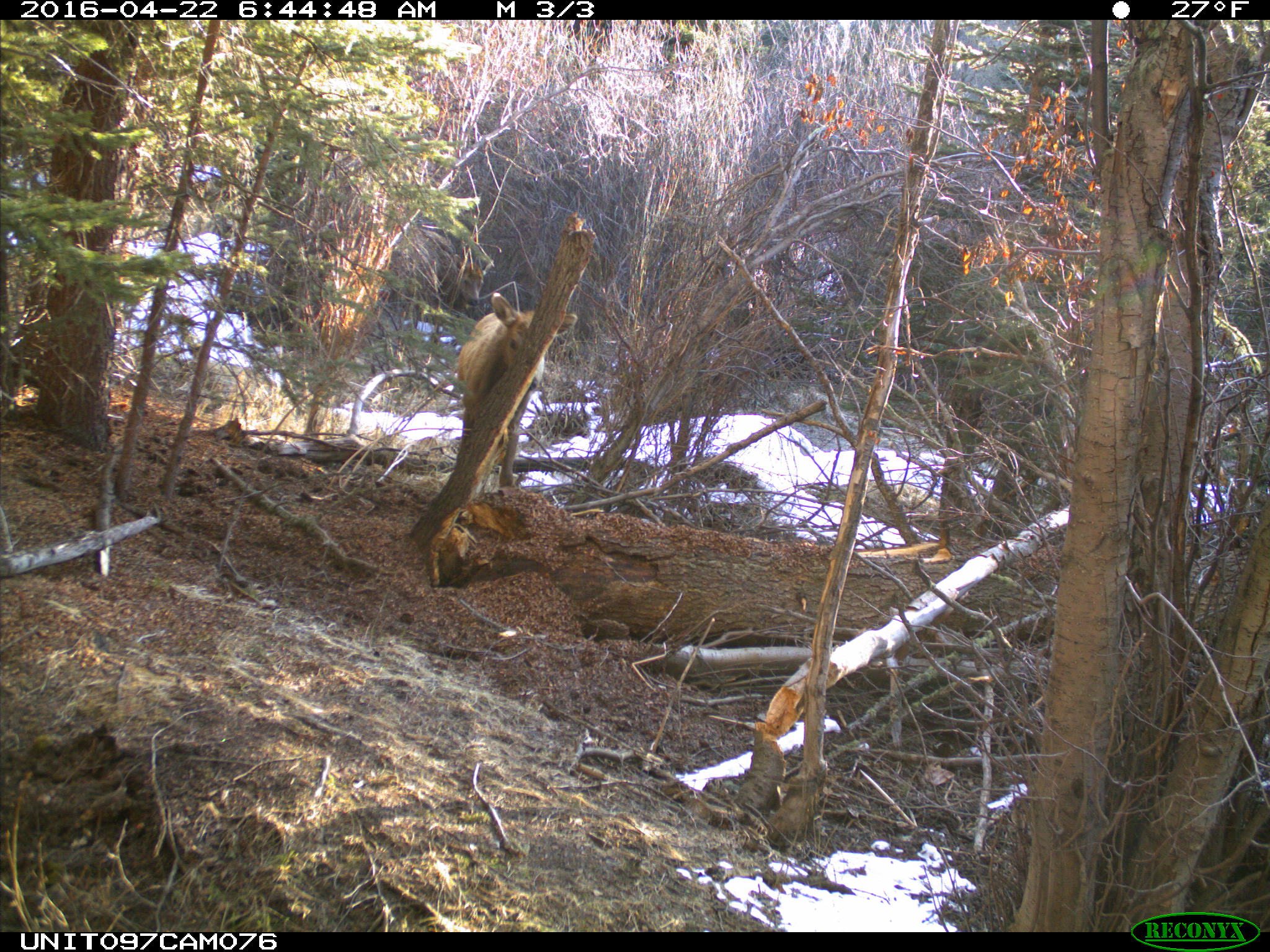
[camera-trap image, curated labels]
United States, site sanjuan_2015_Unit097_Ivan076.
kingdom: Animalia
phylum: Chordata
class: Mammalia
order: Artiodactyla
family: Cervidae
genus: Cervus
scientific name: Cervus elaphus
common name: red deer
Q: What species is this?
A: Cervus elaphus (red deer).